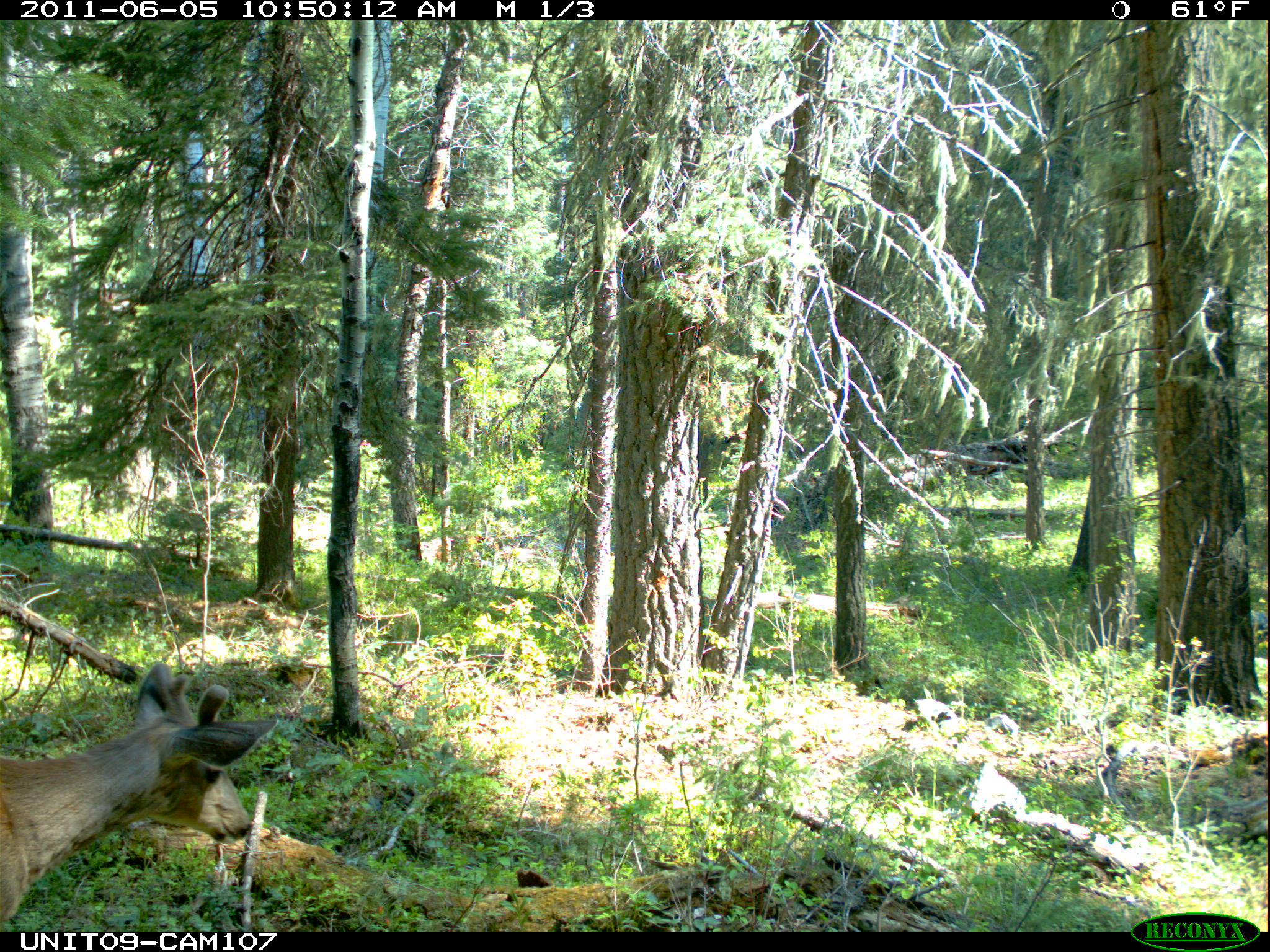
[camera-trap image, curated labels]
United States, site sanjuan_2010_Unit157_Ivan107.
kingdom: Animalia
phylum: Chordata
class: Mammalia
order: Artiodactyla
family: Cervidae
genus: Odocoileus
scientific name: Odocoileus hemionus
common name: mule deer